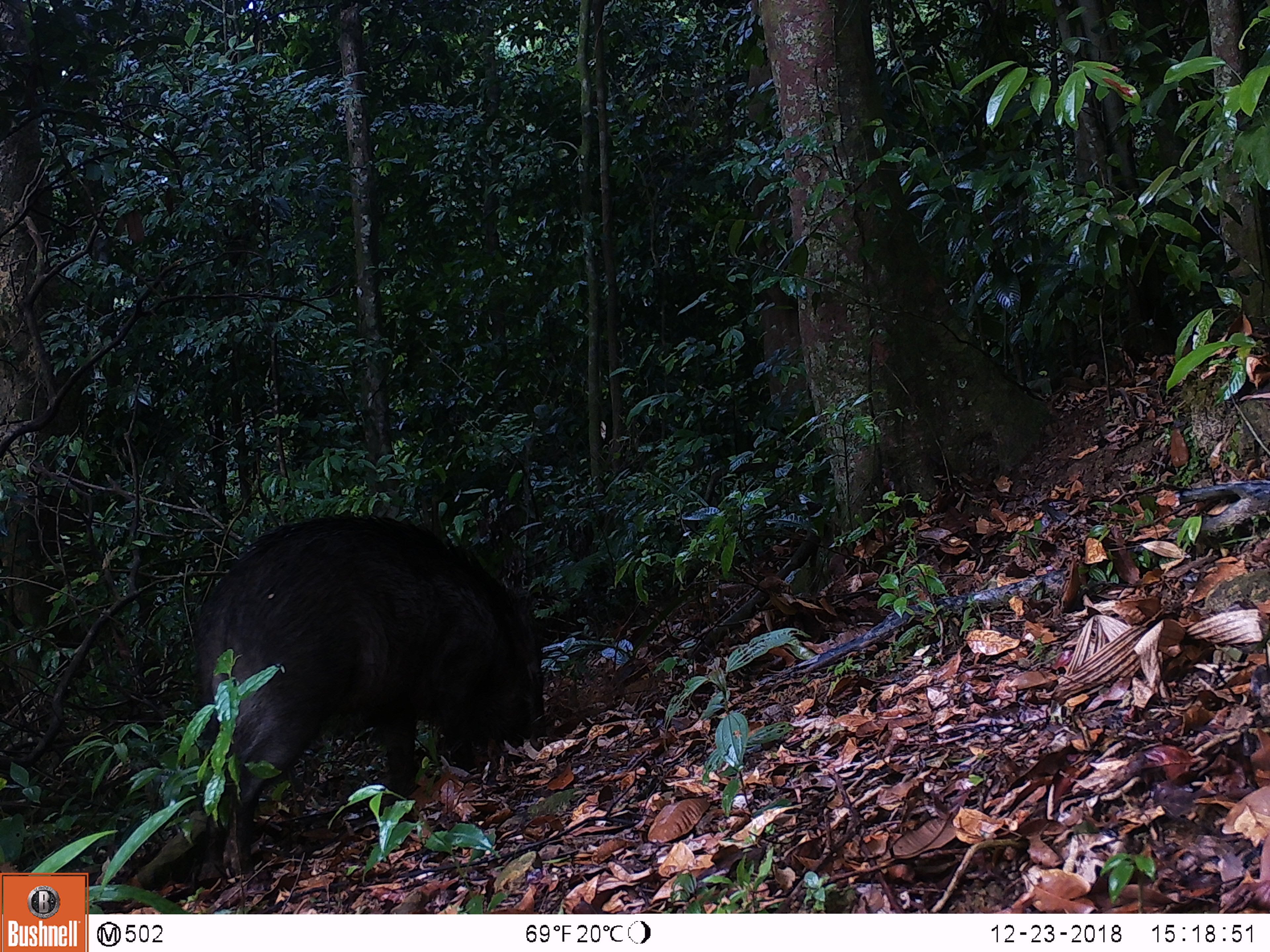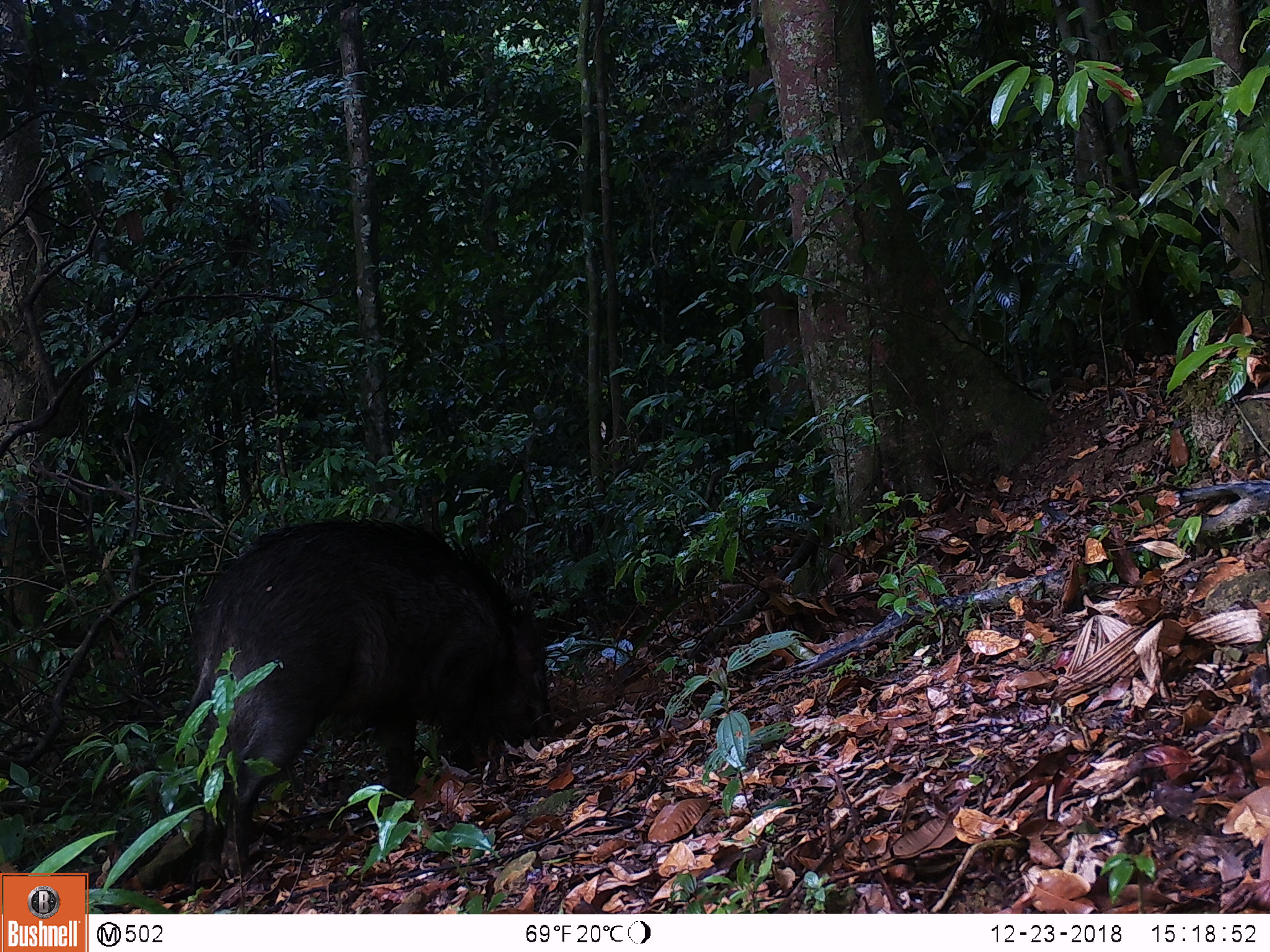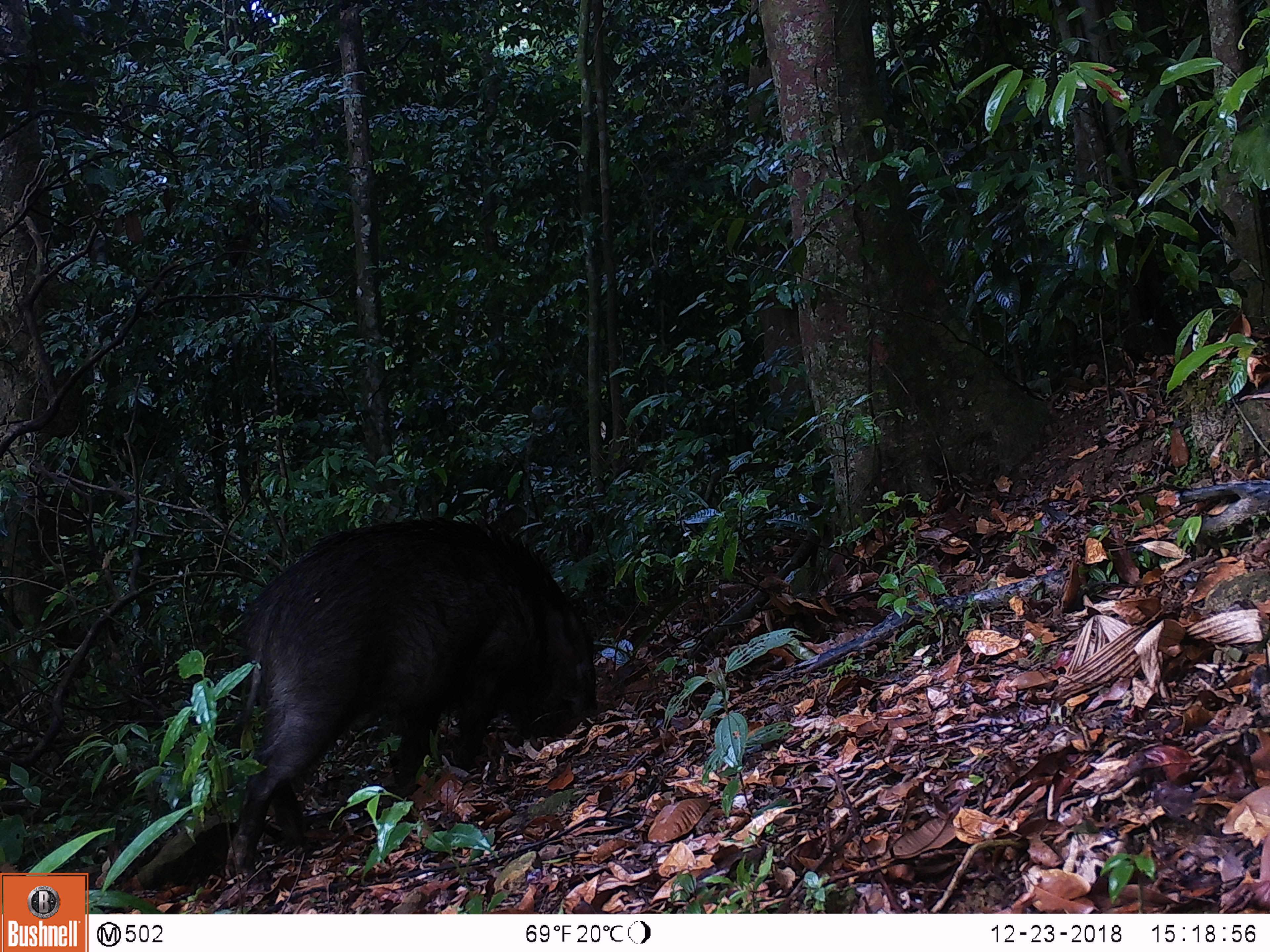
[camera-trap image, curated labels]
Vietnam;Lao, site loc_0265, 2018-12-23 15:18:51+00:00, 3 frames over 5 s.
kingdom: Animalia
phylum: Chordata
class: Mammalia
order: Artiodactyla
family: Suidae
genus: Sus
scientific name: Sus scrofa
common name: eurasian wild pig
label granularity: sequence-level